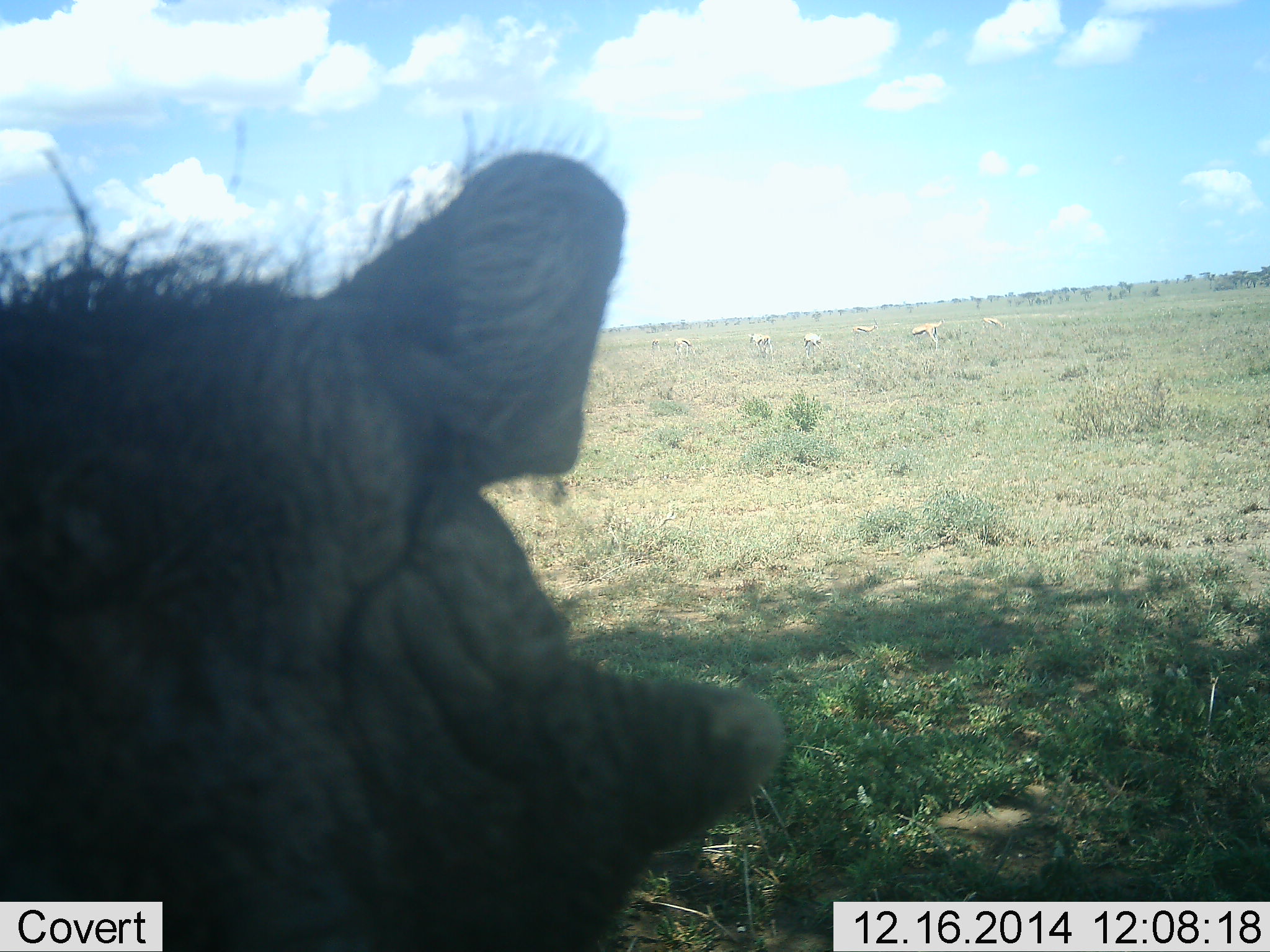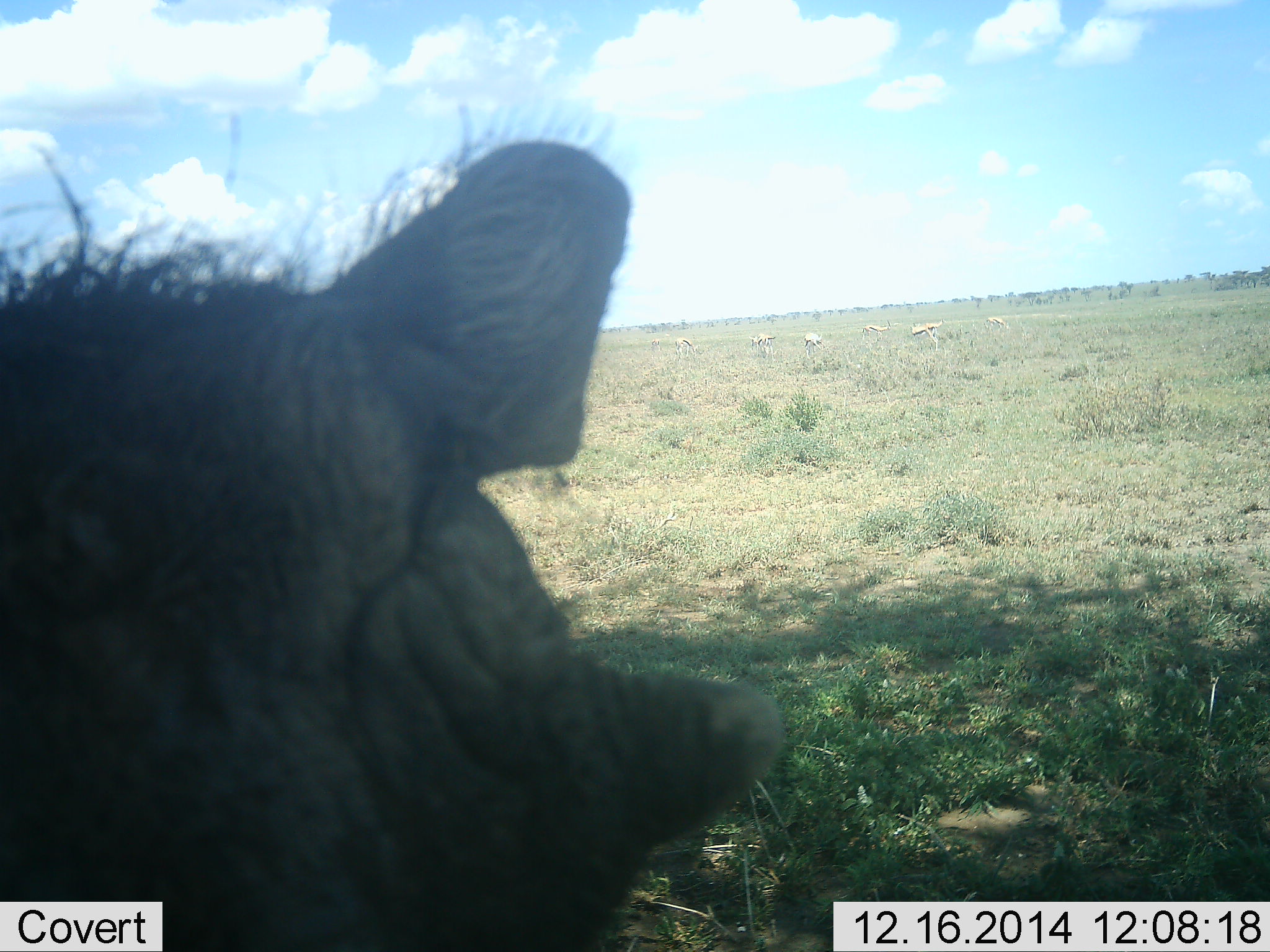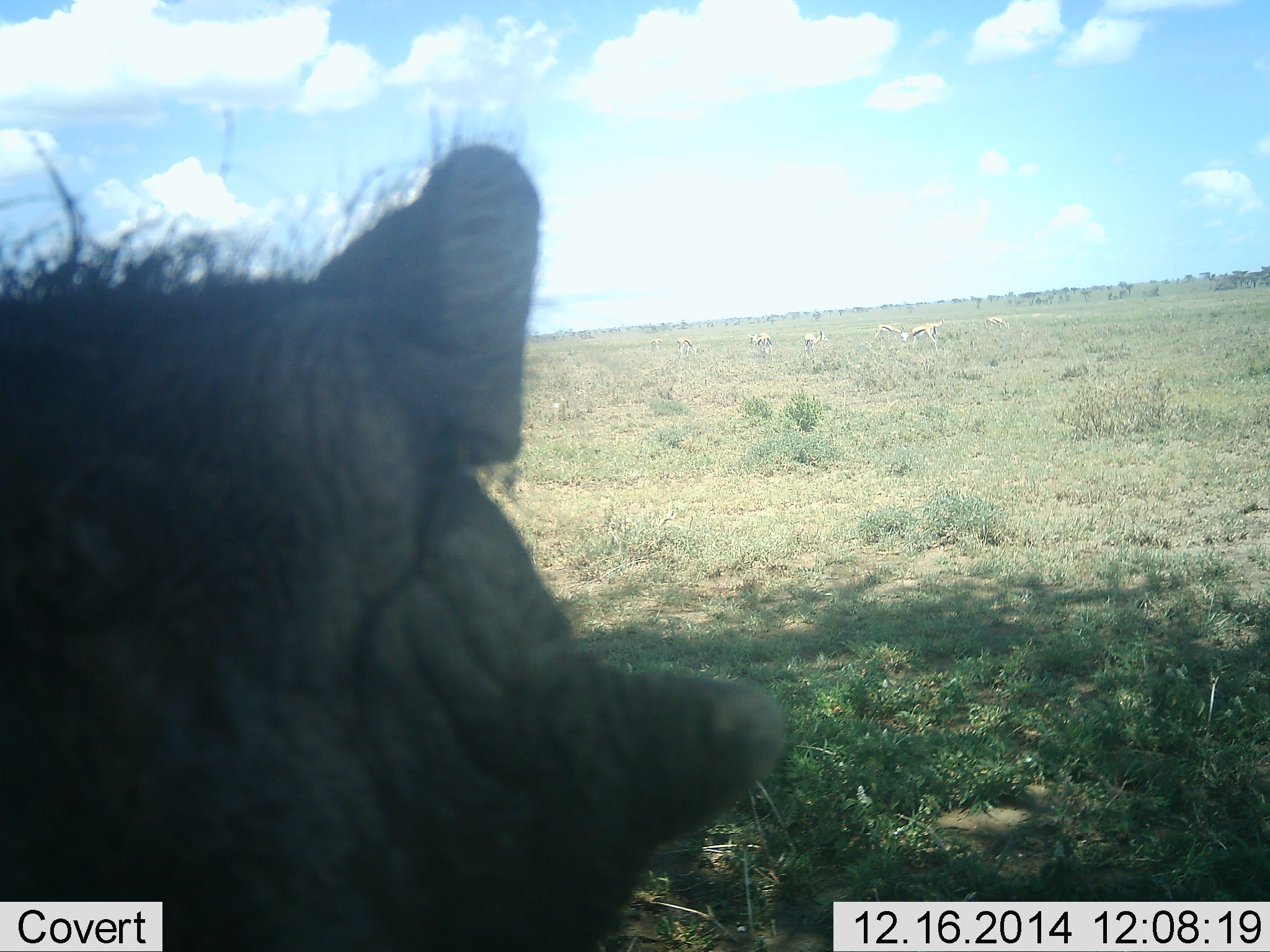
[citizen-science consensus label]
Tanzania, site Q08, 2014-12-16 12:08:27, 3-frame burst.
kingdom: Animalia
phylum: Chordata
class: Mammalia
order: Artiodactyla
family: Bovidae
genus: Eudorcas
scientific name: Eudorcas thomsonii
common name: thomson's gazelle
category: gazellethomsons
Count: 6.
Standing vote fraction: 55%.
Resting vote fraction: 0%.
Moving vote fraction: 27%.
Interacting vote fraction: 0%.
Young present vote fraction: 0%.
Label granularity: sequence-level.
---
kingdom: Animalia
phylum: Chordata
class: Mammalia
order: Artiodactyla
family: Suidae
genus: Phacochoerus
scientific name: Phacochoerus africanus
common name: warthog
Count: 1.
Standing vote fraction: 71%.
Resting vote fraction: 29%.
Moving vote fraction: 0%.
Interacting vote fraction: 0%.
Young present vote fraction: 0%.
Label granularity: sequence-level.